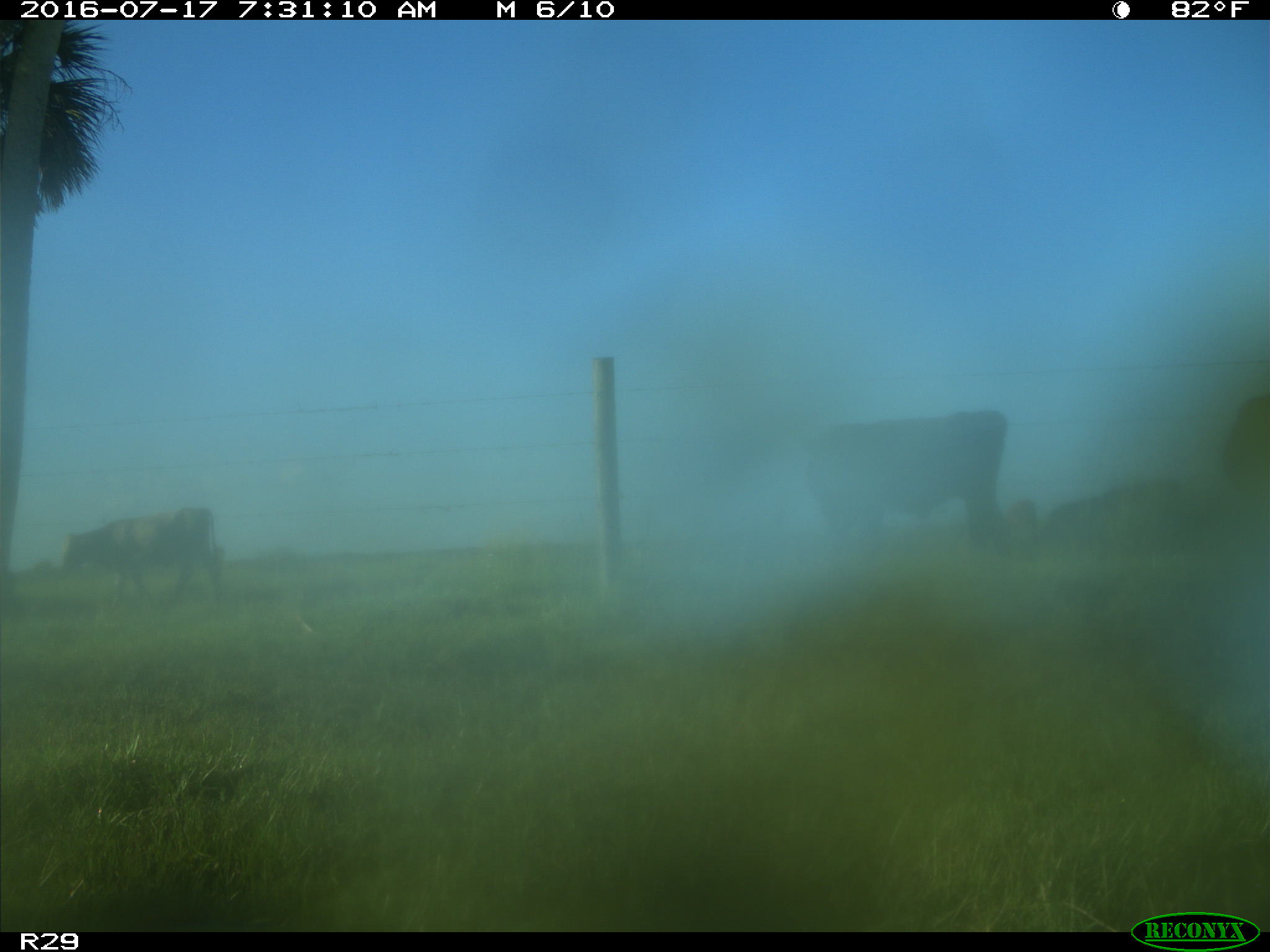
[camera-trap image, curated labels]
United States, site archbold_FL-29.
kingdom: Animalia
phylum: Chordata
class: Mammalia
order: Artiodactyla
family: Bovidae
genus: Bos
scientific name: Bos taurus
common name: domestic cow